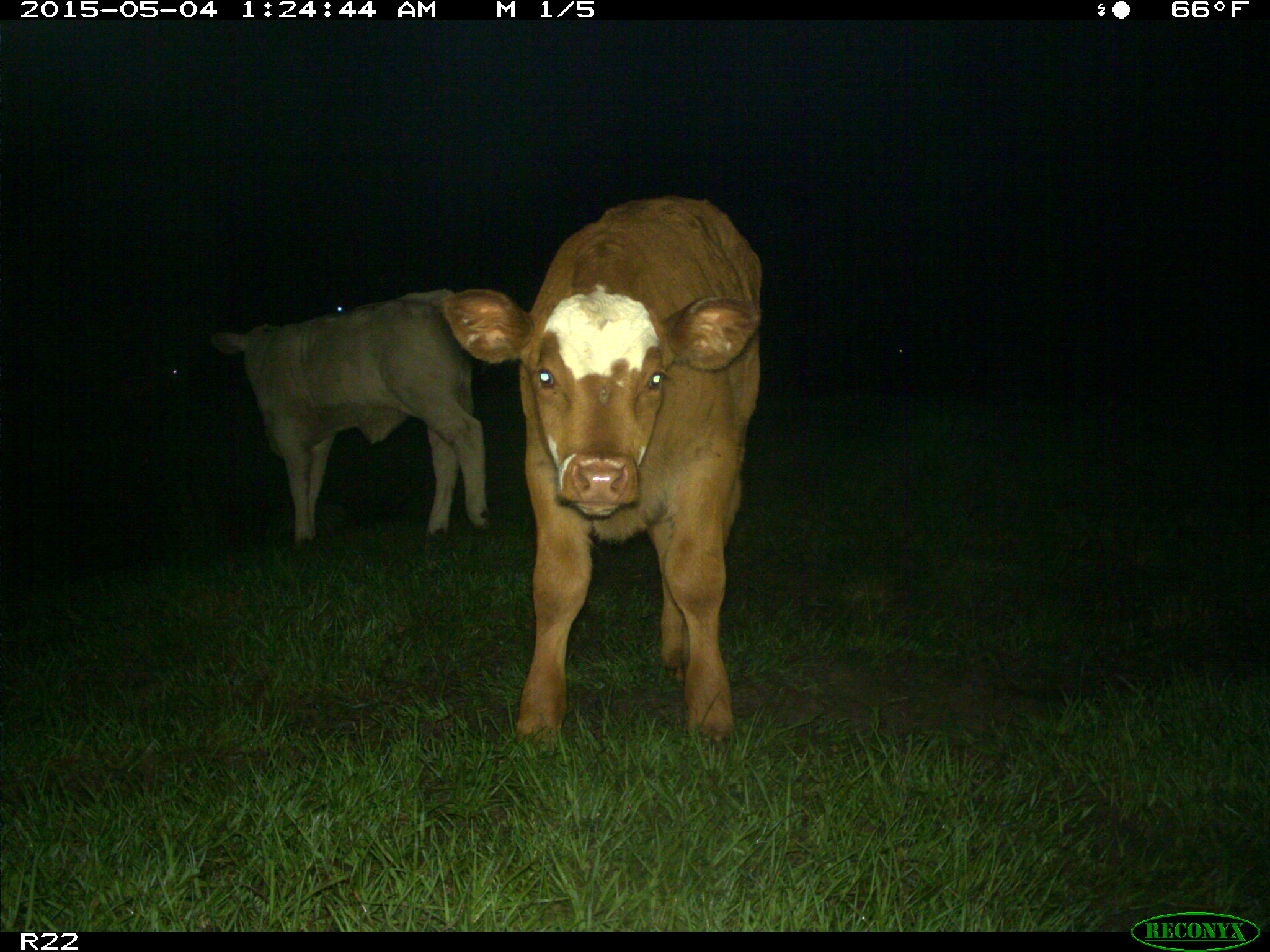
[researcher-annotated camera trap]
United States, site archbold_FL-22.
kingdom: Animalia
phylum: Chordata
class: Mammalia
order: Artiodactyla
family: Bovidae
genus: Bos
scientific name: Bos taurus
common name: domestic cow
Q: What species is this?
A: Bos taurus (domestic cow).